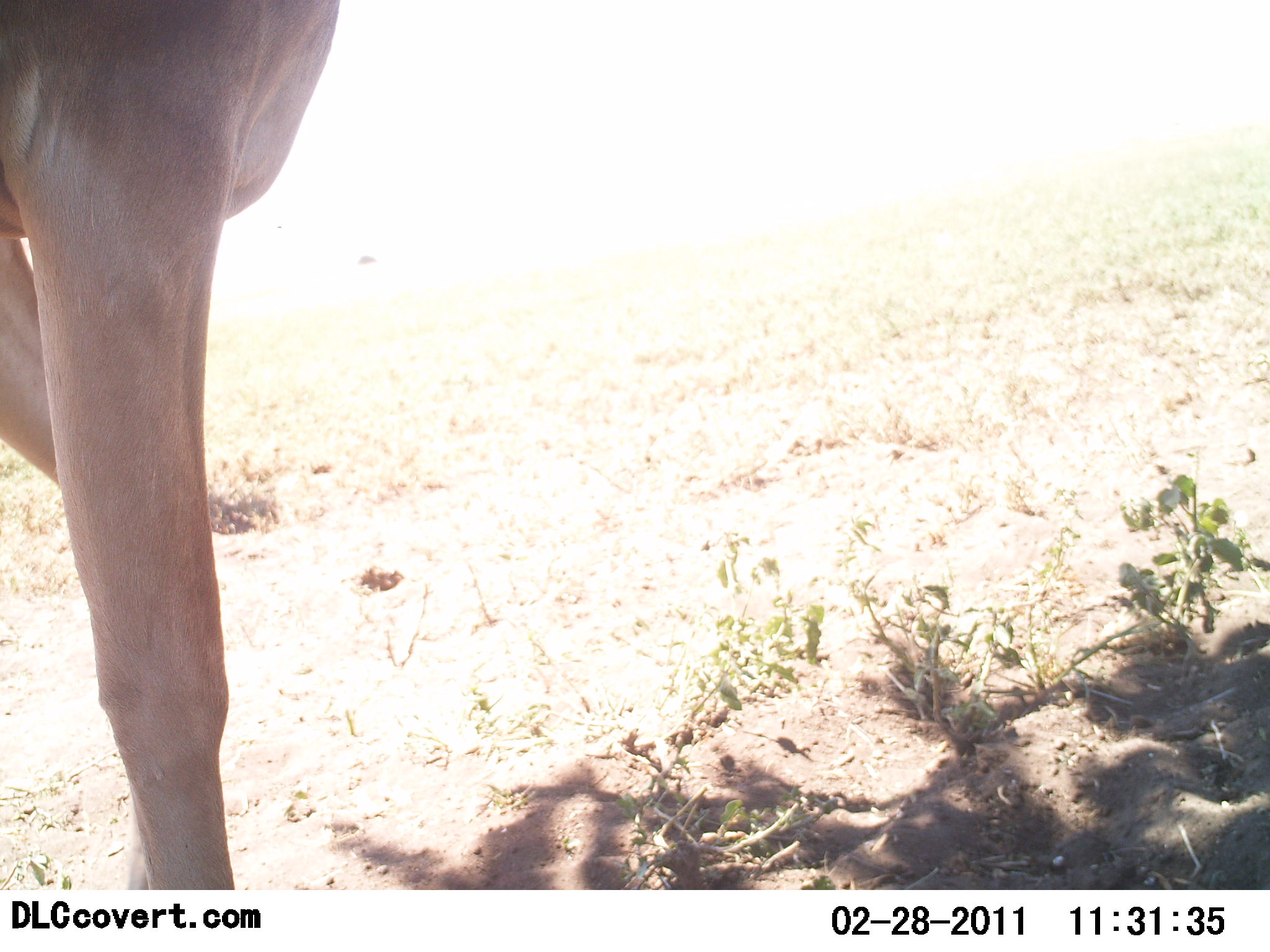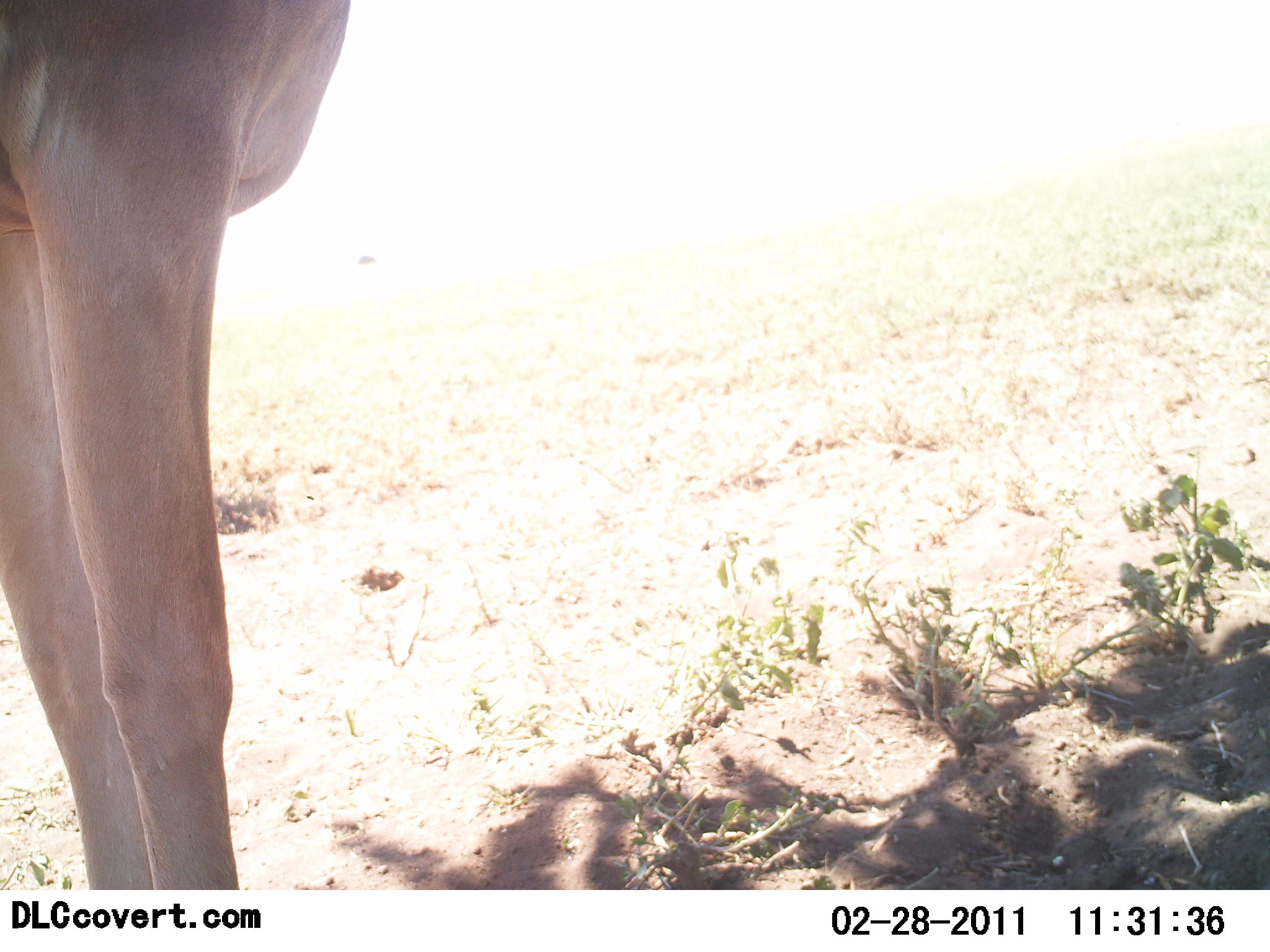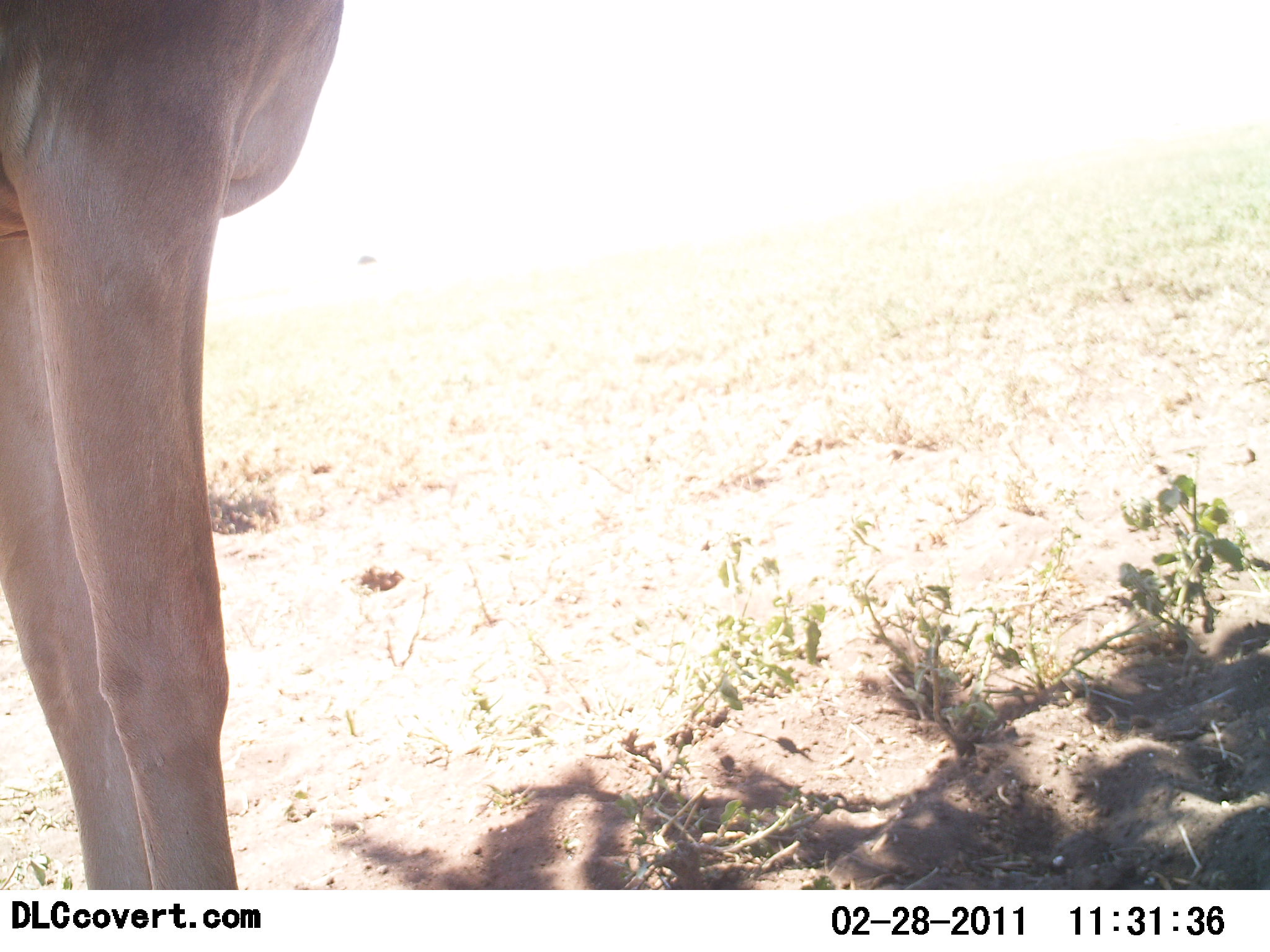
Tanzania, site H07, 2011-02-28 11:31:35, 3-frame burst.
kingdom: Animalia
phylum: Chordata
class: Mammalia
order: Artiodactyla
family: Bovidae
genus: Alcelaphus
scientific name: Alcelaphus buselaphus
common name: hartebeest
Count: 1.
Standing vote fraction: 100%.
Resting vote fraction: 0%.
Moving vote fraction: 0%.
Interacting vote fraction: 0%.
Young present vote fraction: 0%.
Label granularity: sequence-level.